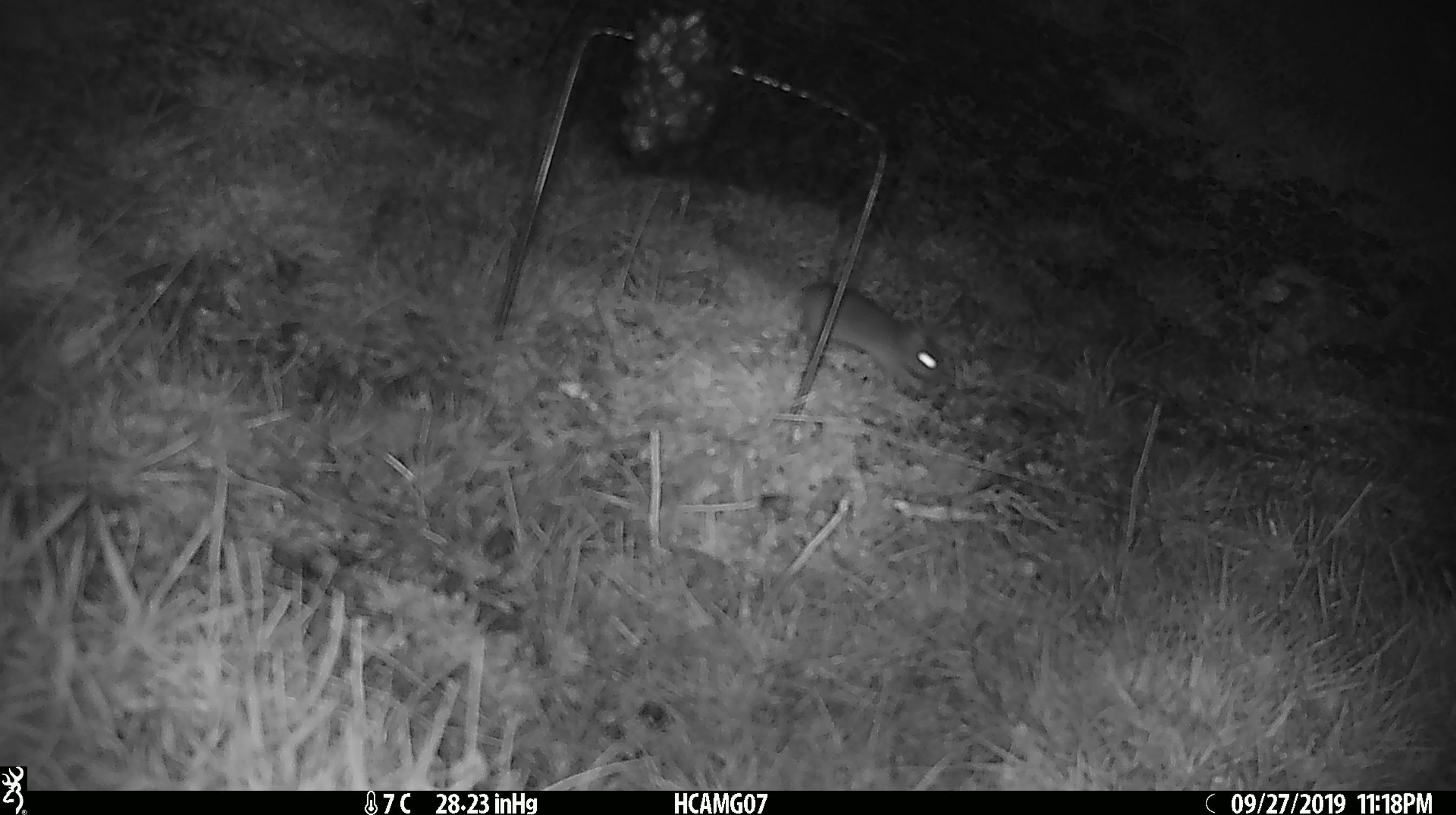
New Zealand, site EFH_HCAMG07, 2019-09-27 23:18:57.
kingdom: Animalia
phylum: Chordata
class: Mammalia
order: Rodentia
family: Muridae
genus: Mus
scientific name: Mus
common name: mouse